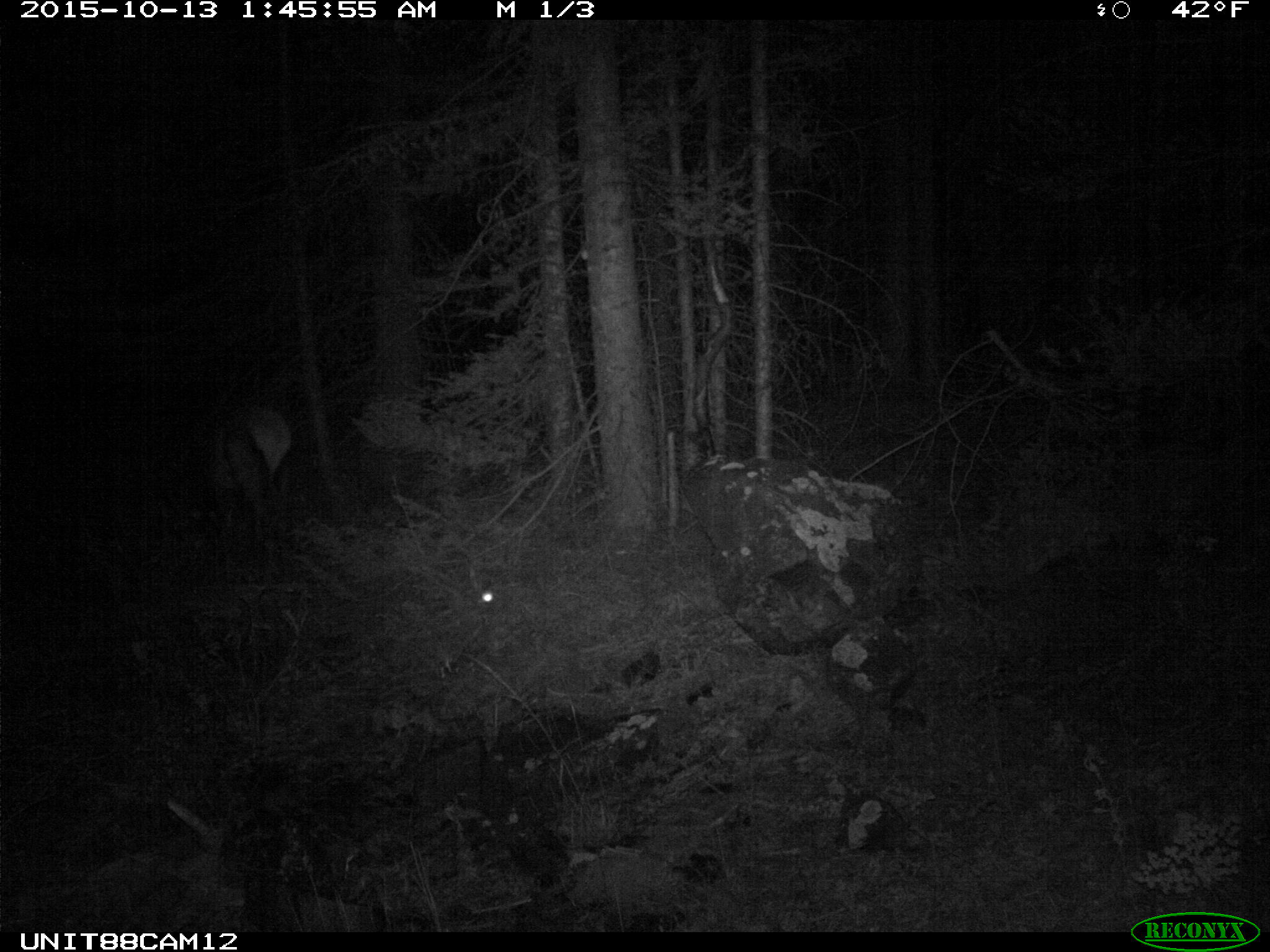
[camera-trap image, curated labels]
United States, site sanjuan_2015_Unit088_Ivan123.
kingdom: Animalia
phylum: Chordata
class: Mammalia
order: Artiodactyla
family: Cervidae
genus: Cervus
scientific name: Cervus elaphus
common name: red deer